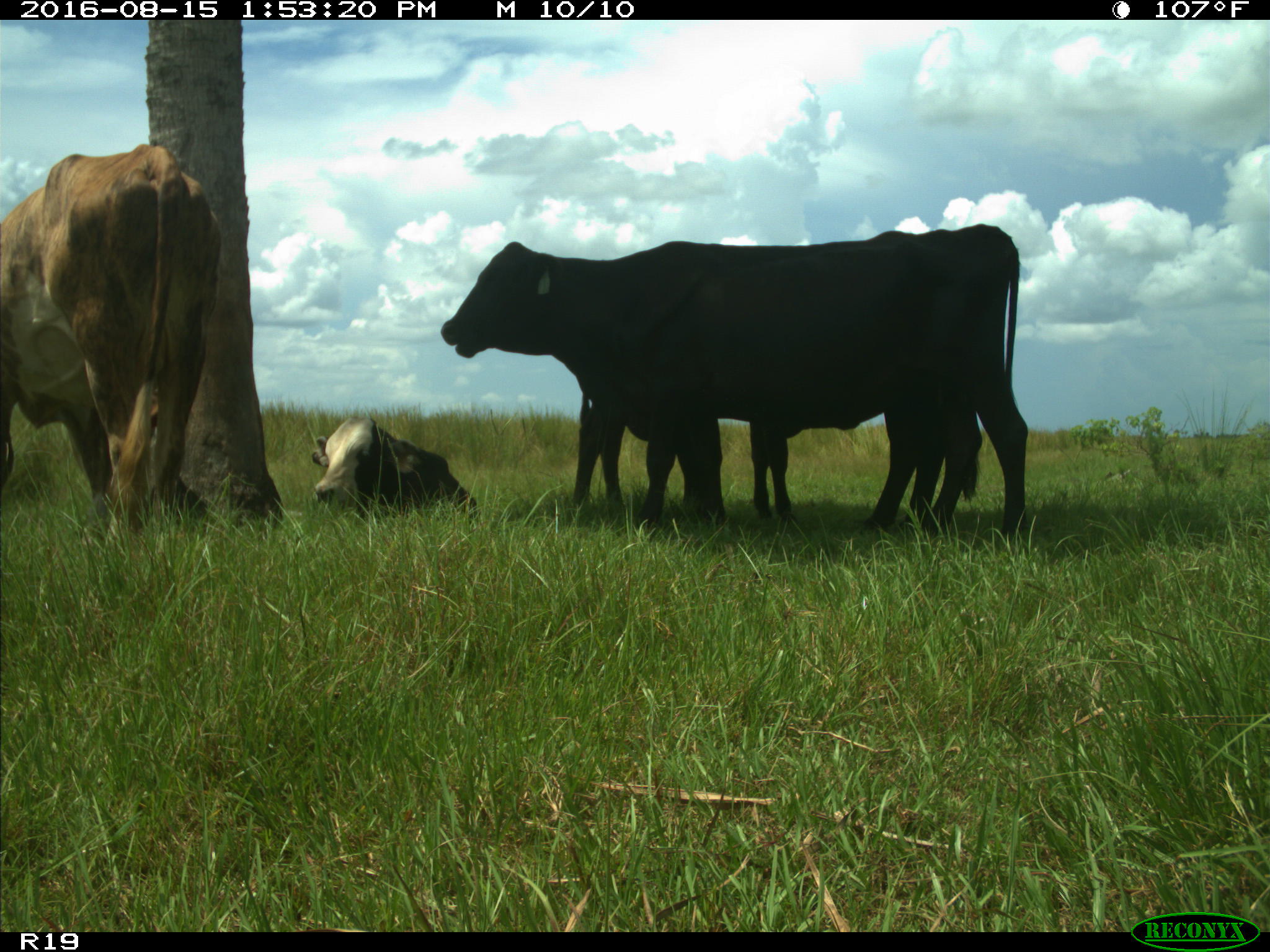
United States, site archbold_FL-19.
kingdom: Animalia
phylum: Chordata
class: Mammalia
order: Artiodactyla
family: Bovidae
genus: Bos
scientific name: Bos taurus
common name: domestic cow